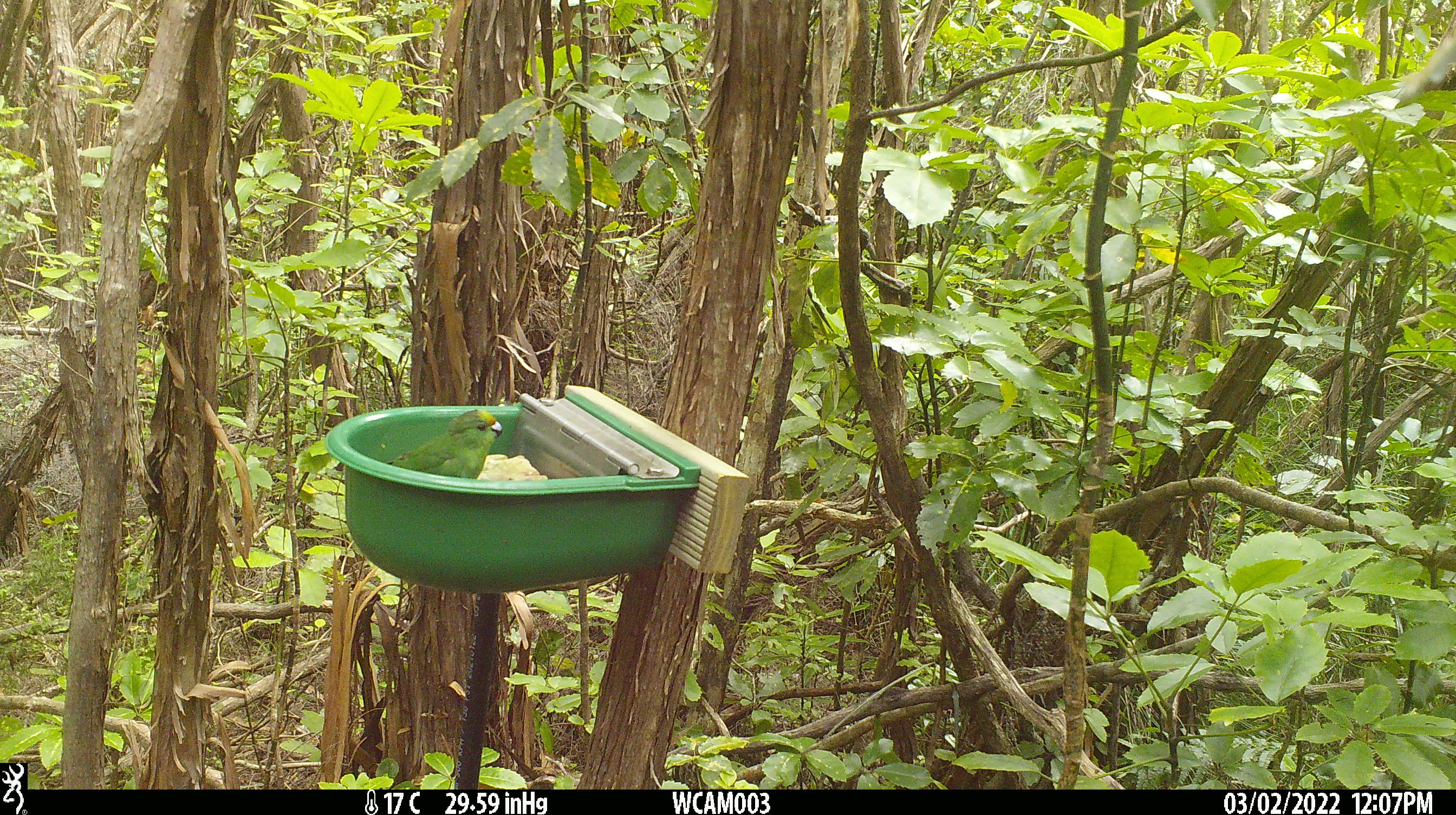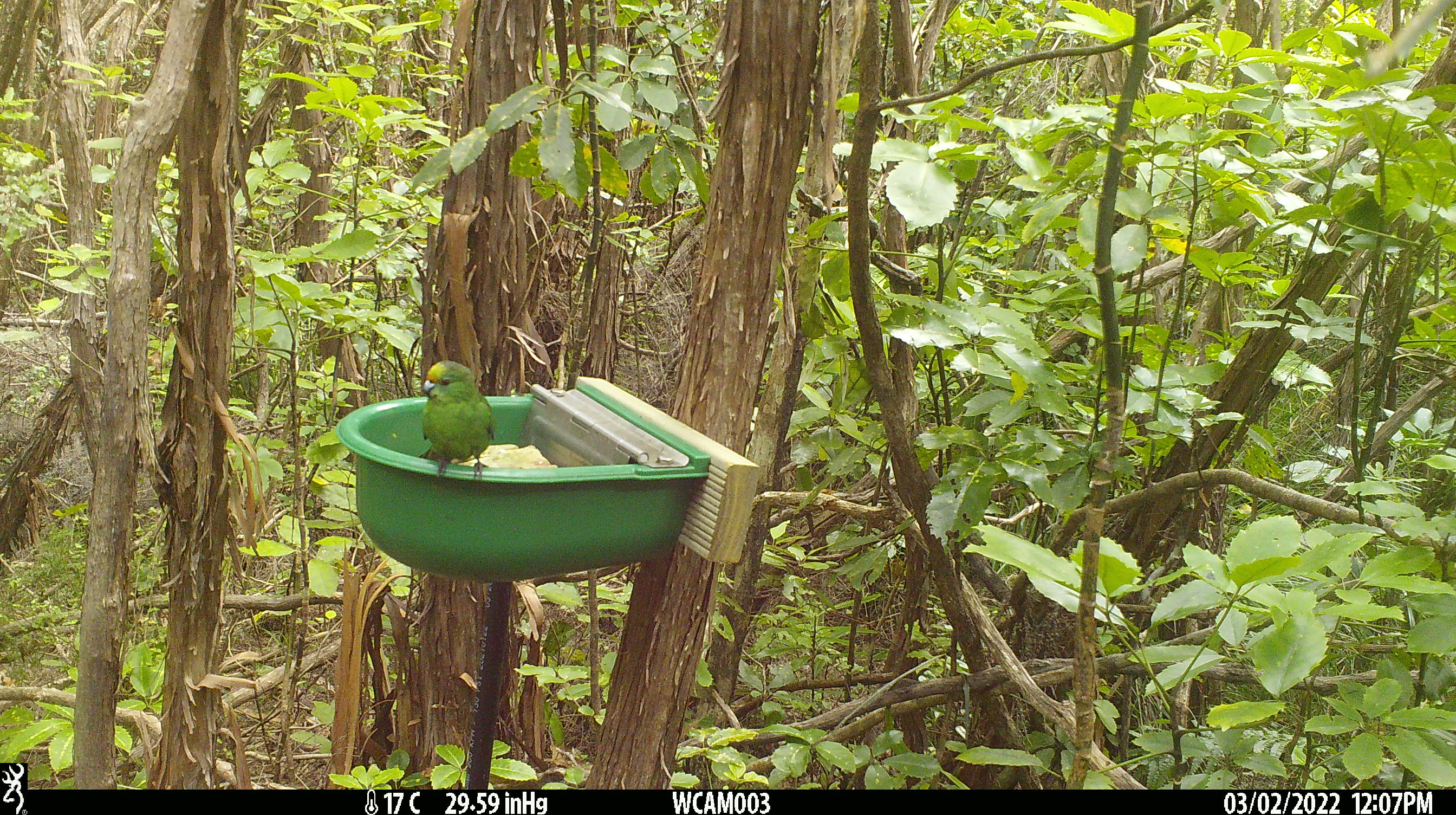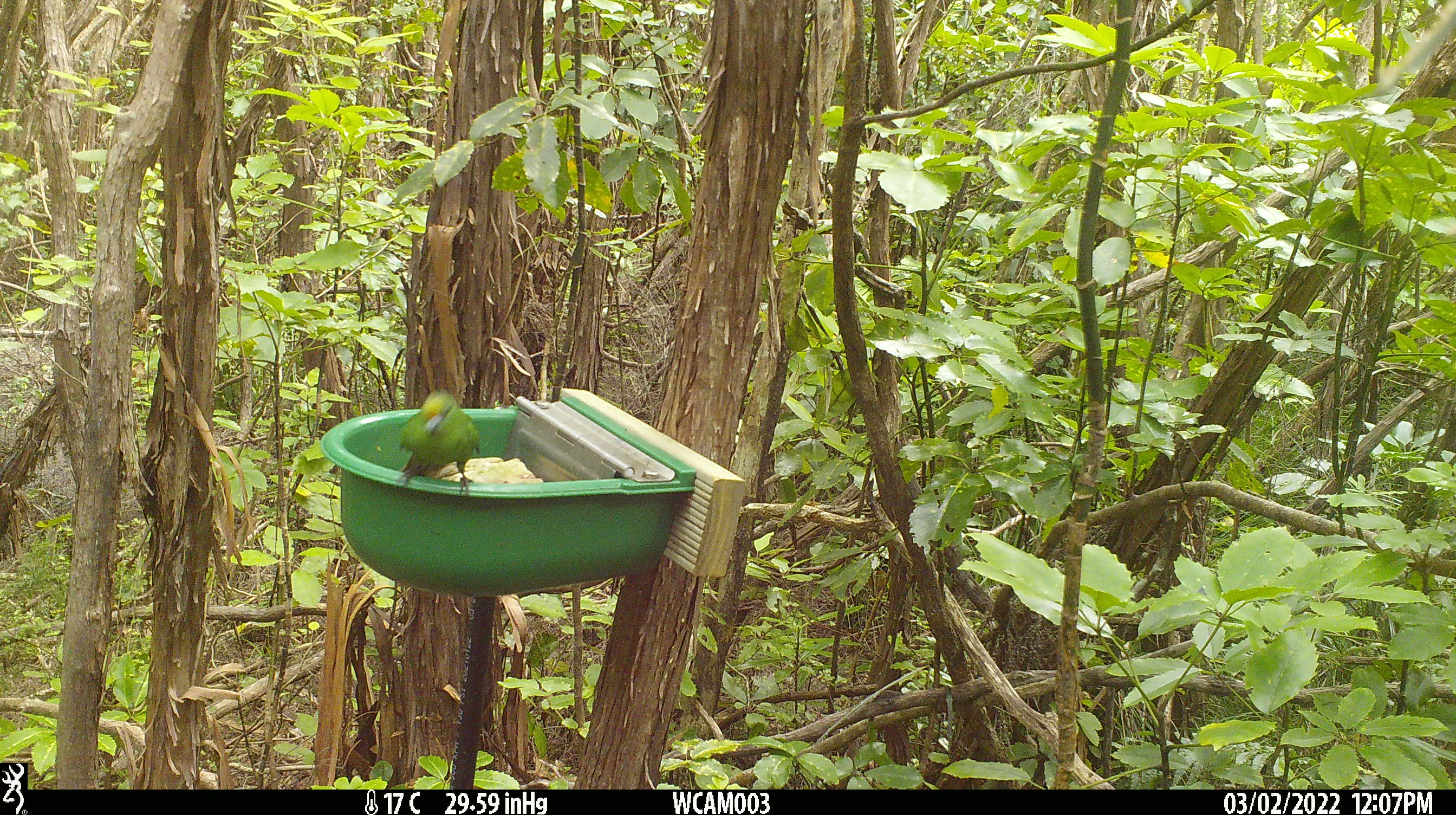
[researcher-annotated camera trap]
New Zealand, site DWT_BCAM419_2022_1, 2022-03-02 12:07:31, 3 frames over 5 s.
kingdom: Animalia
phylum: Chordata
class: Aves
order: Psittaciformes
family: Psittaculidae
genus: Cyanoramphus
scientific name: Cyanoramphus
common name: parakeet